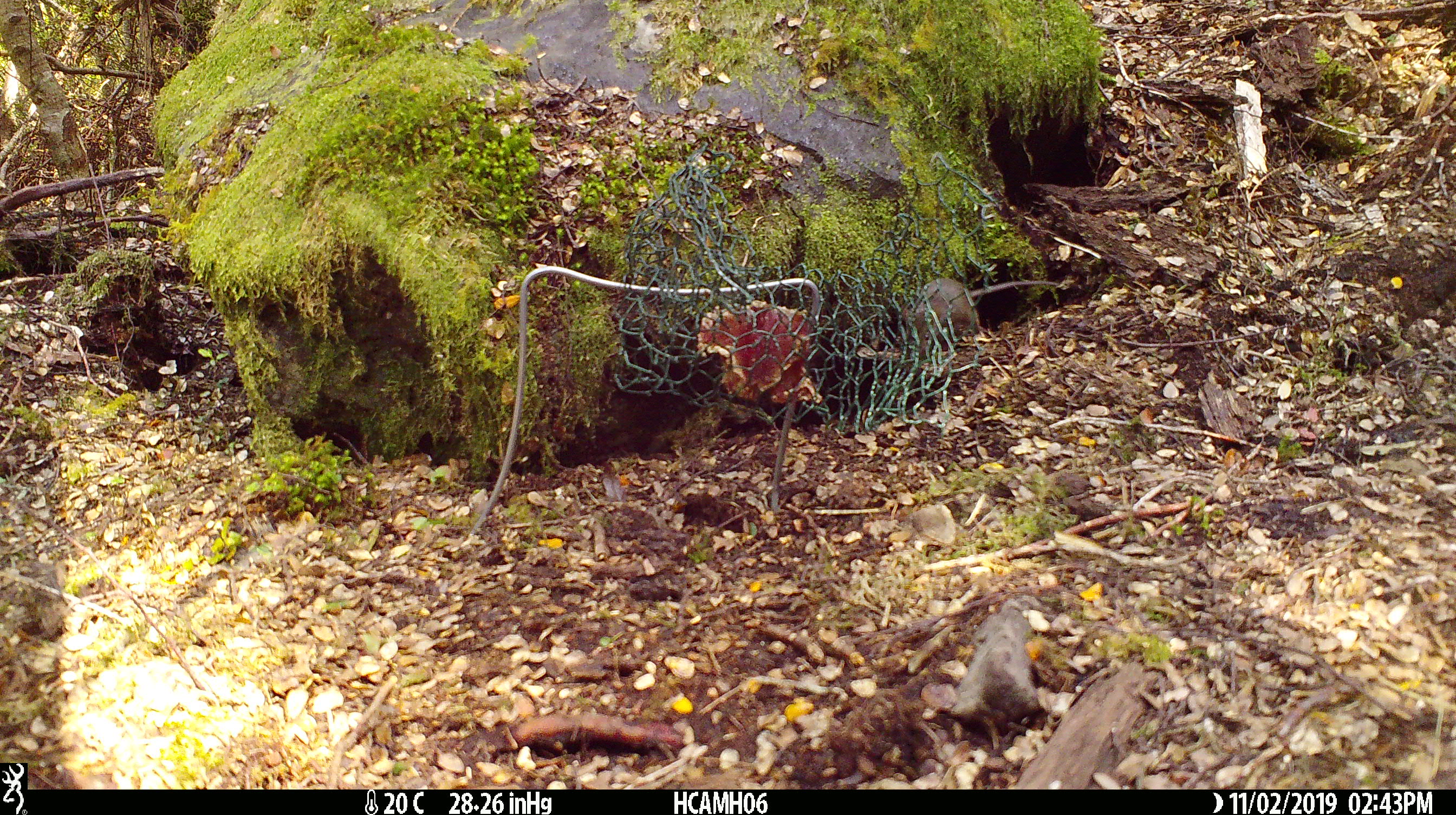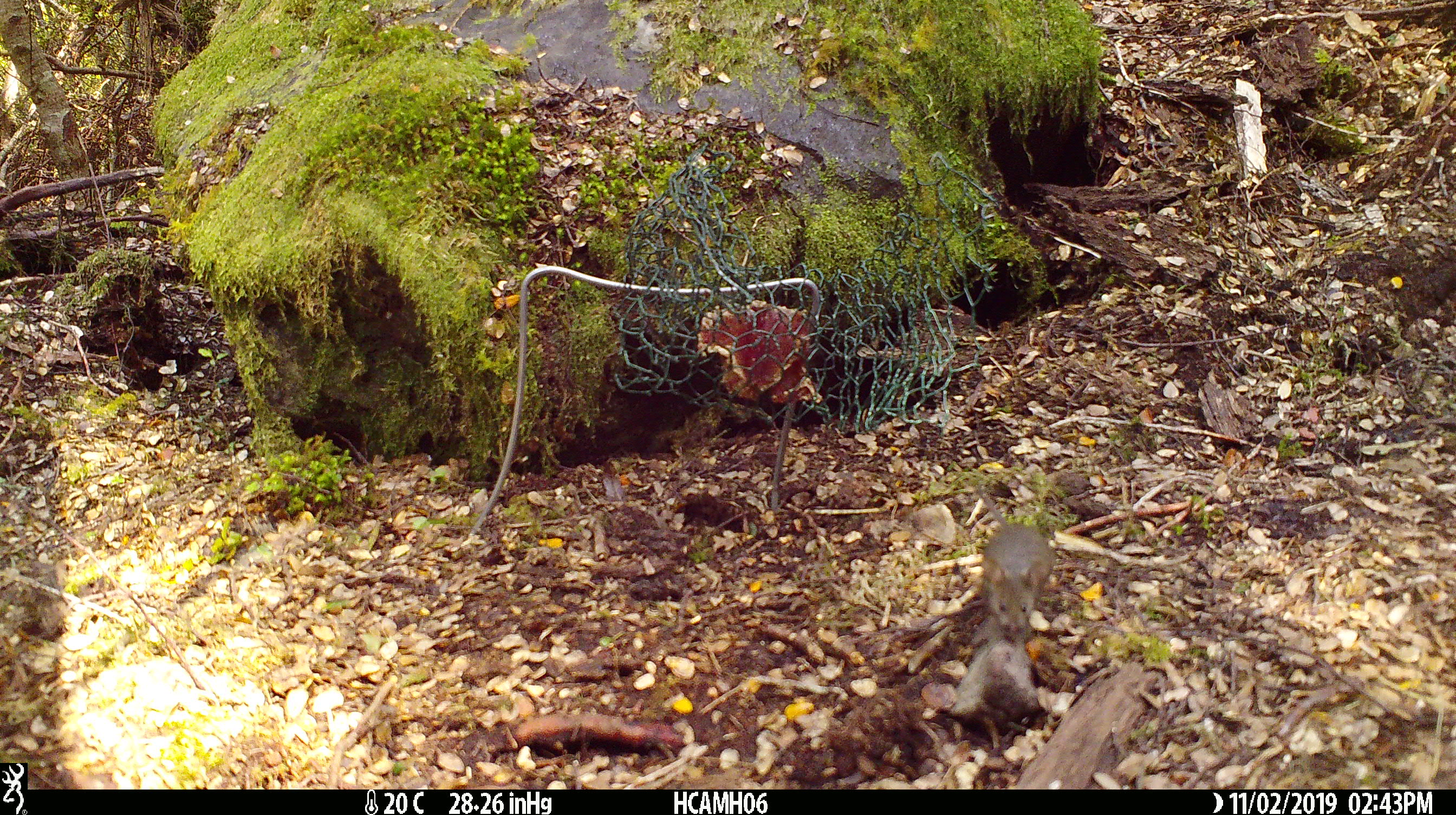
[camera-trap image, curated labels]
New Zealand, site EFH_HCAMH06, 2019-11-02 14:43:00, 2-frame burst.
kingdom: Animalia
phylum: Chordata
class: Mammalia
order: Rodentia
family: Muridae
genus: Mus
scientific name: Mus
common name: mouse